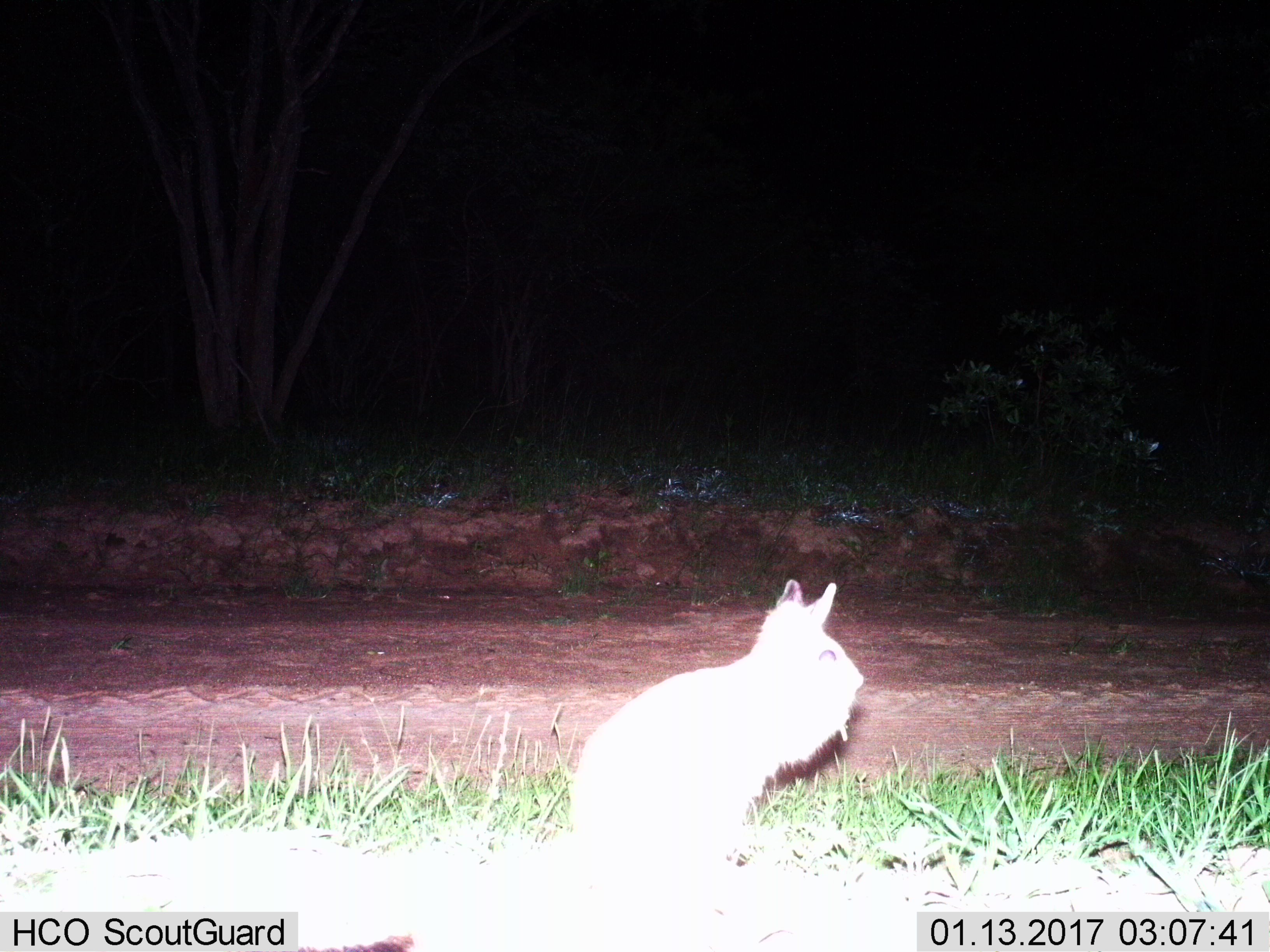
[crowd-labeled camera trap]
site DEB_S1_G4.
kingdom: Animalia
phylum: Chordata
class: Mammalia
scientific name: Mammalia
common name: rodent or shrew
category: rodentsshrews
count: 1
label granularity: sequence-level